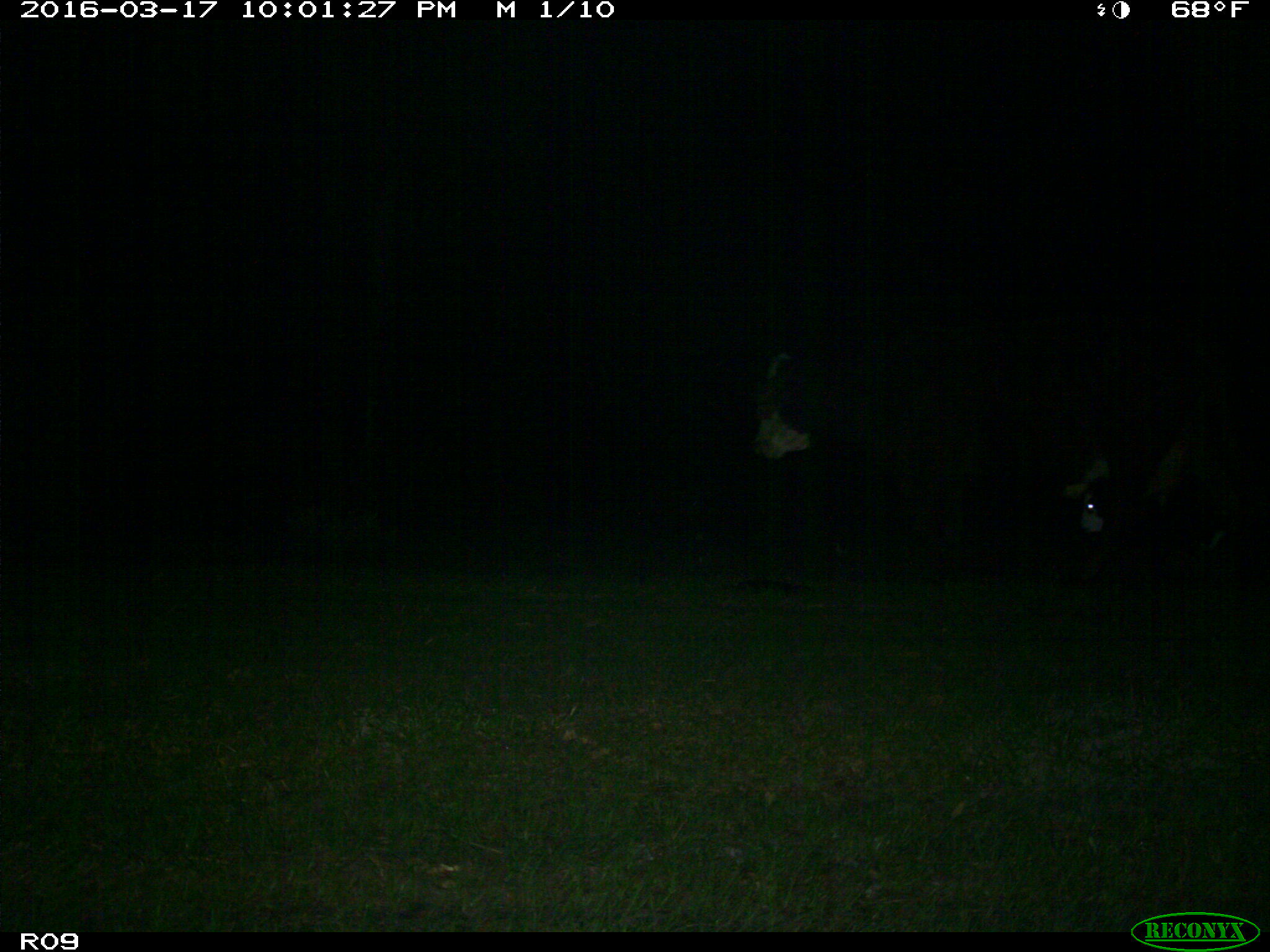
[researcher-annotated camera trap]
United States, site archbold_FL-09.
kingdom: Animalia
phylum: Chordata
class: Mammalia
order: Artiodactyla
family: Bovidae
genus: Bos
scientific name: Bos taurus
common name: domestic cow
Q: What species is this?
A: Bos taurus (domestic cow).